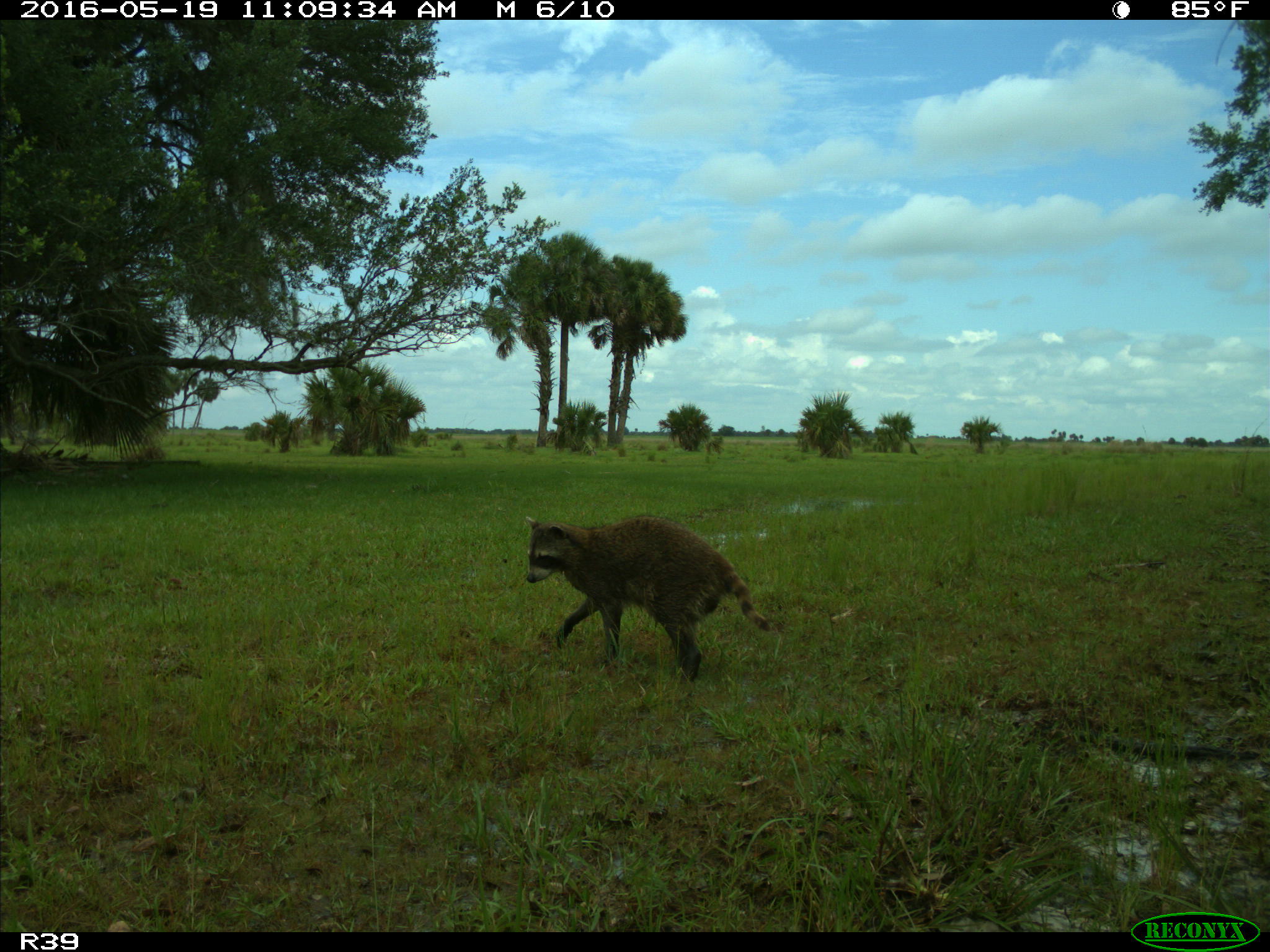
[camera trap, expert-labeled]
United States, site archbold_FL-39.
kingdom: Animalia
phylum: Chordata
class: Mammalia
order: Carnivora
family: Procyonidae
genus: Procyon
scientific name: Procyon lotor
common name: common raccoon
Procyon lotor (common raccoon).